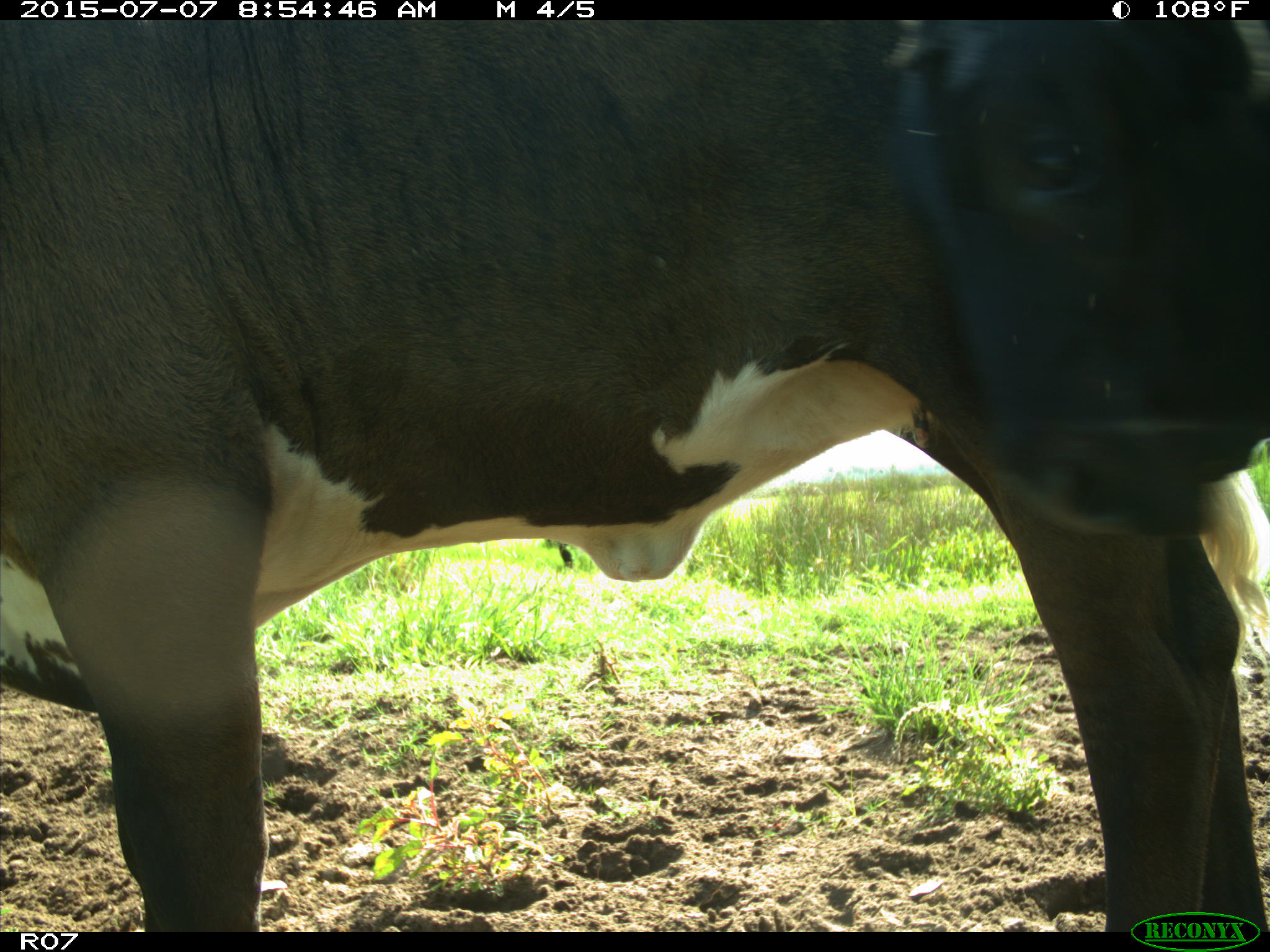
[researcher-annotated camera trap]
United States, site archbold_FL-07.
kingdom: Animalia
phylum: Chordata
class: Mammalia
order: Artiodactyla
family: Bovidae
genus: Bos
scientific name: Bos taurus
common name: domestic cow